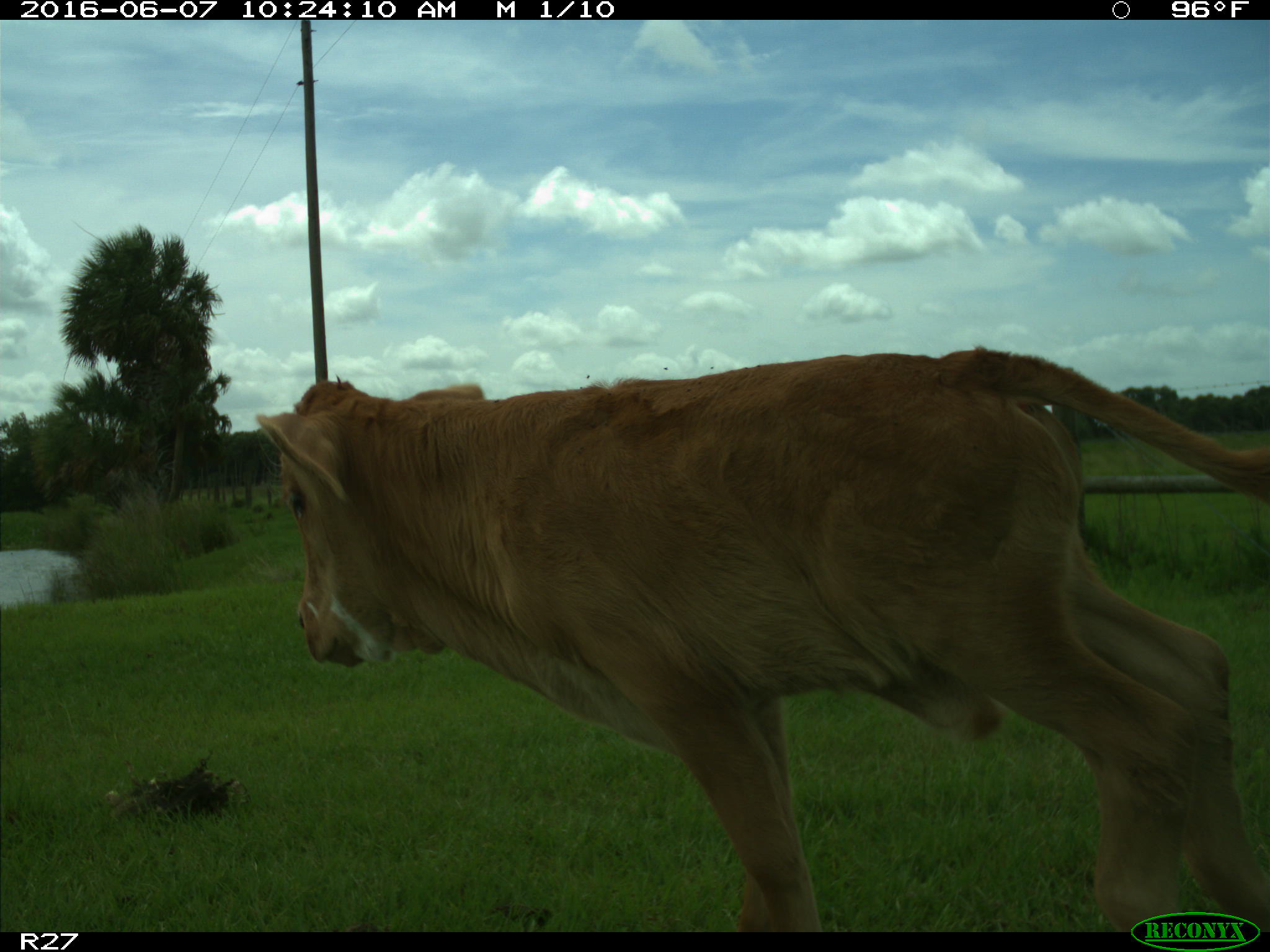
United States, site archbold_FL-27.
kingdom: Animalia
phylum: Chordata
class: Mammalia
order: Artiodactyla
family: Bovidae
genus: Bos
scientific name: Bos taurus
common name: domestic cow